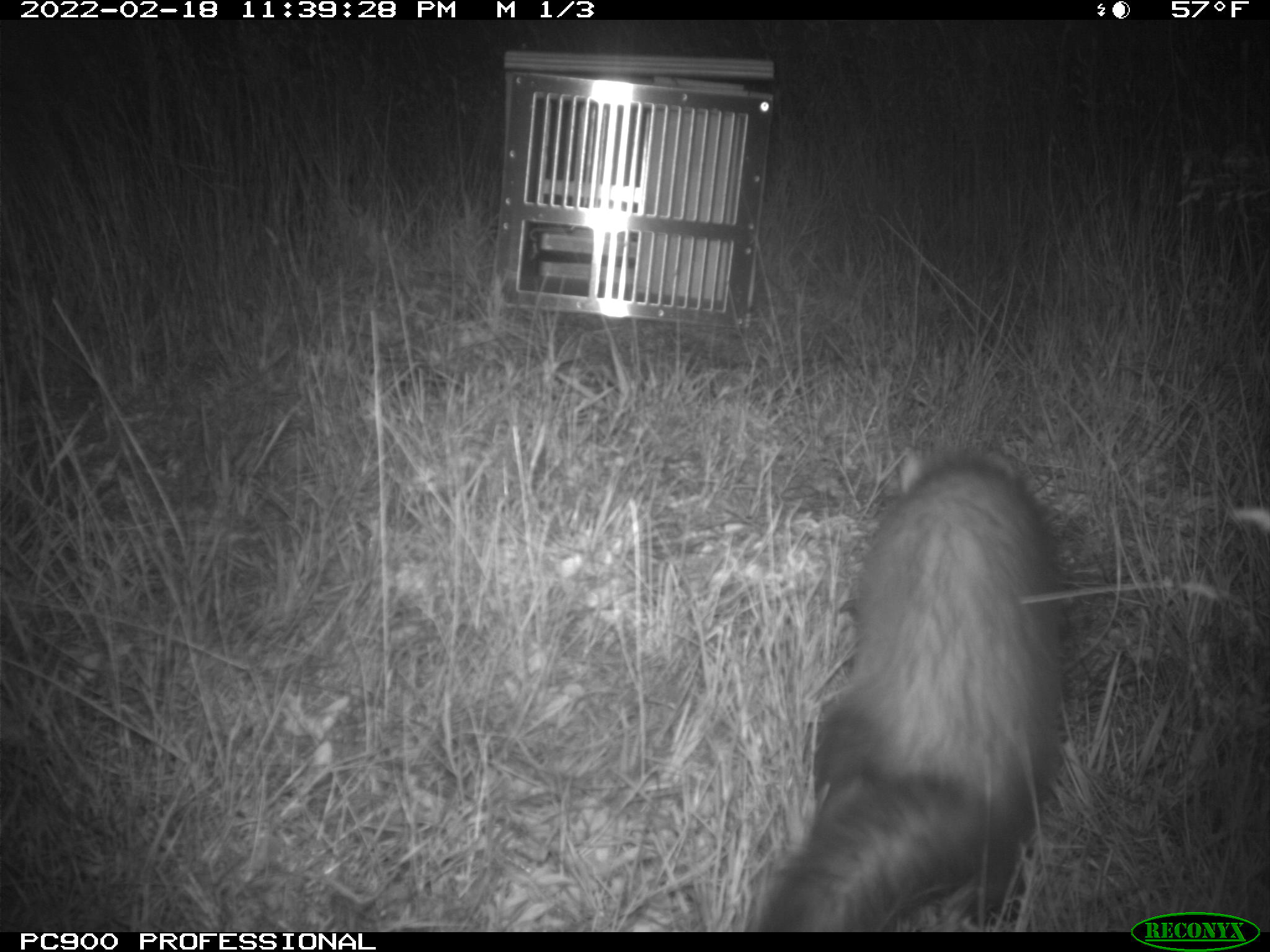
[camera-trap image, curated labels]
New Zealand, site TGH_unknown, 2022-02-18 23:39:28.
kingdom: Animalia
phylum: Chordata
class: Mammalia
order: Carnivora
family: Mustelidae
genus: Mustela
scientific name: Mustela furo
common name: ferret